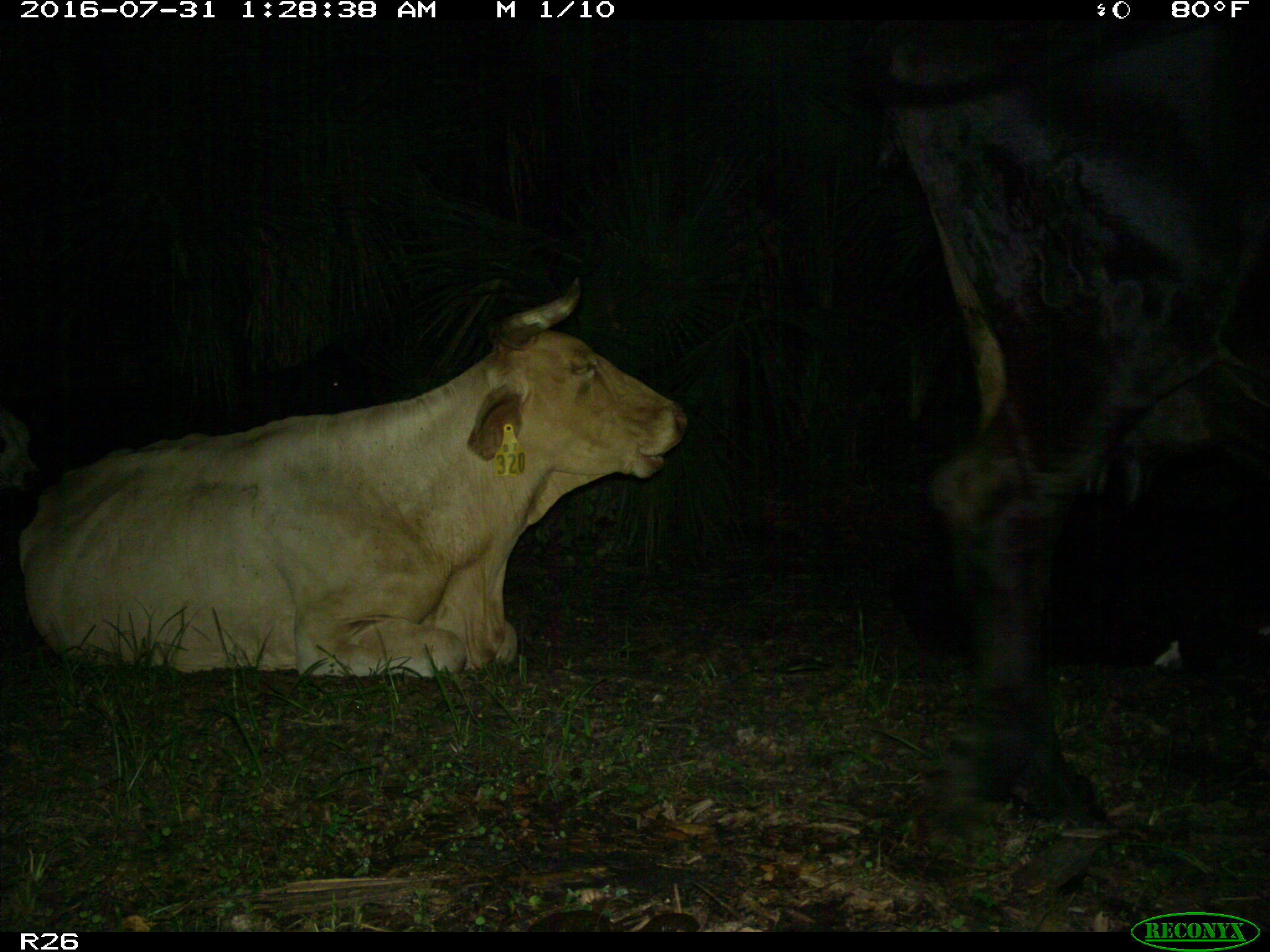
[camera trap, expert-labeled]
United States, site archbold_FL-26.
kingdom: Animalia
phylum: Chordata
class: Mammalia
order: Artiodactyla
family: Bovidae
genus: Bos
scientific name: Bos taurus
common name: domestic cow